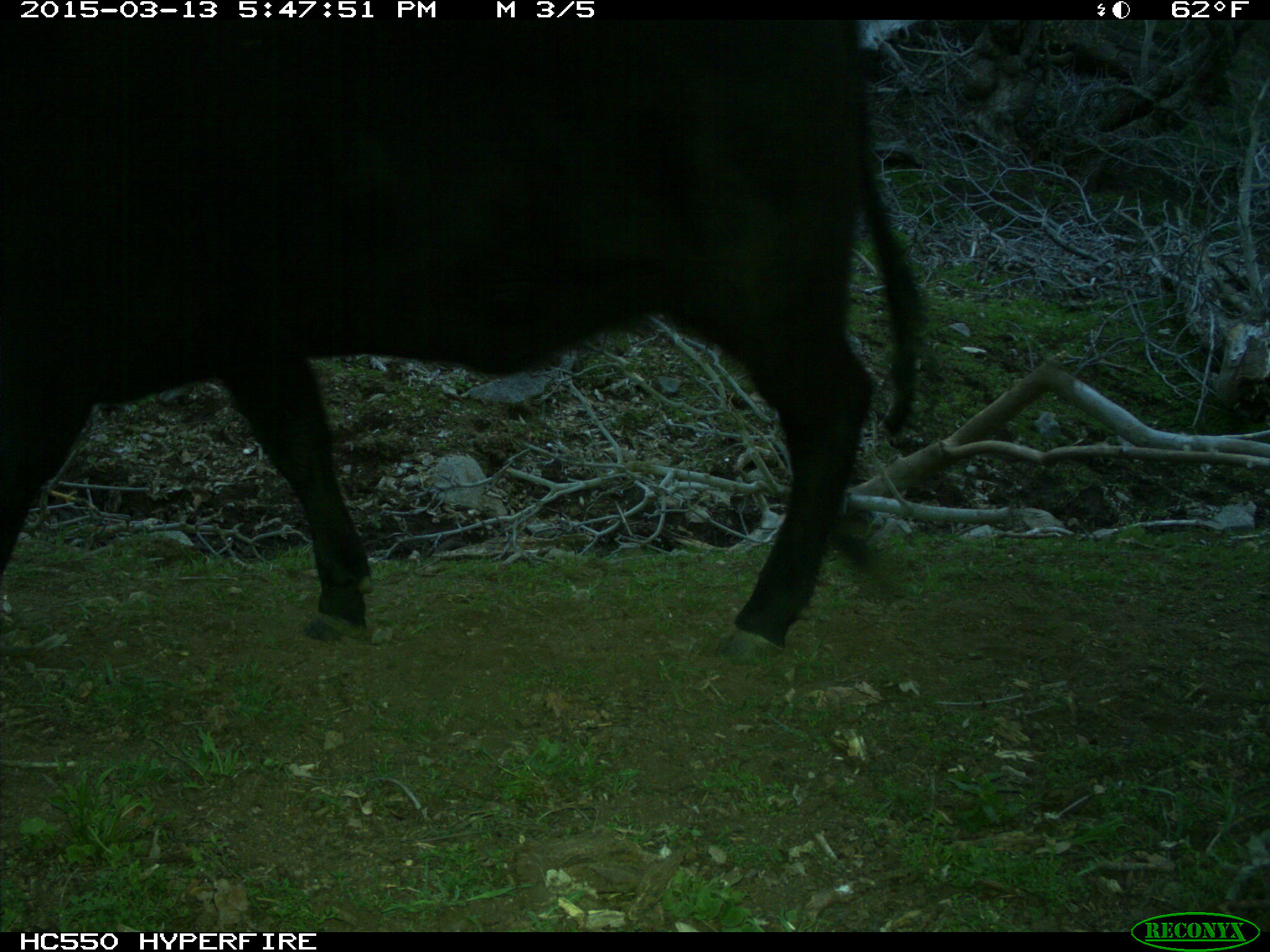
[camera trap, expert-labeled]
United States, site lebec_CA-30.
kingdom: Animalia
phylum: Chordata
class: Mammalia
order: Artiodactyla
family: Bovidae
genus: Bos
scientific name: Bos taurus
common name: domestic cow